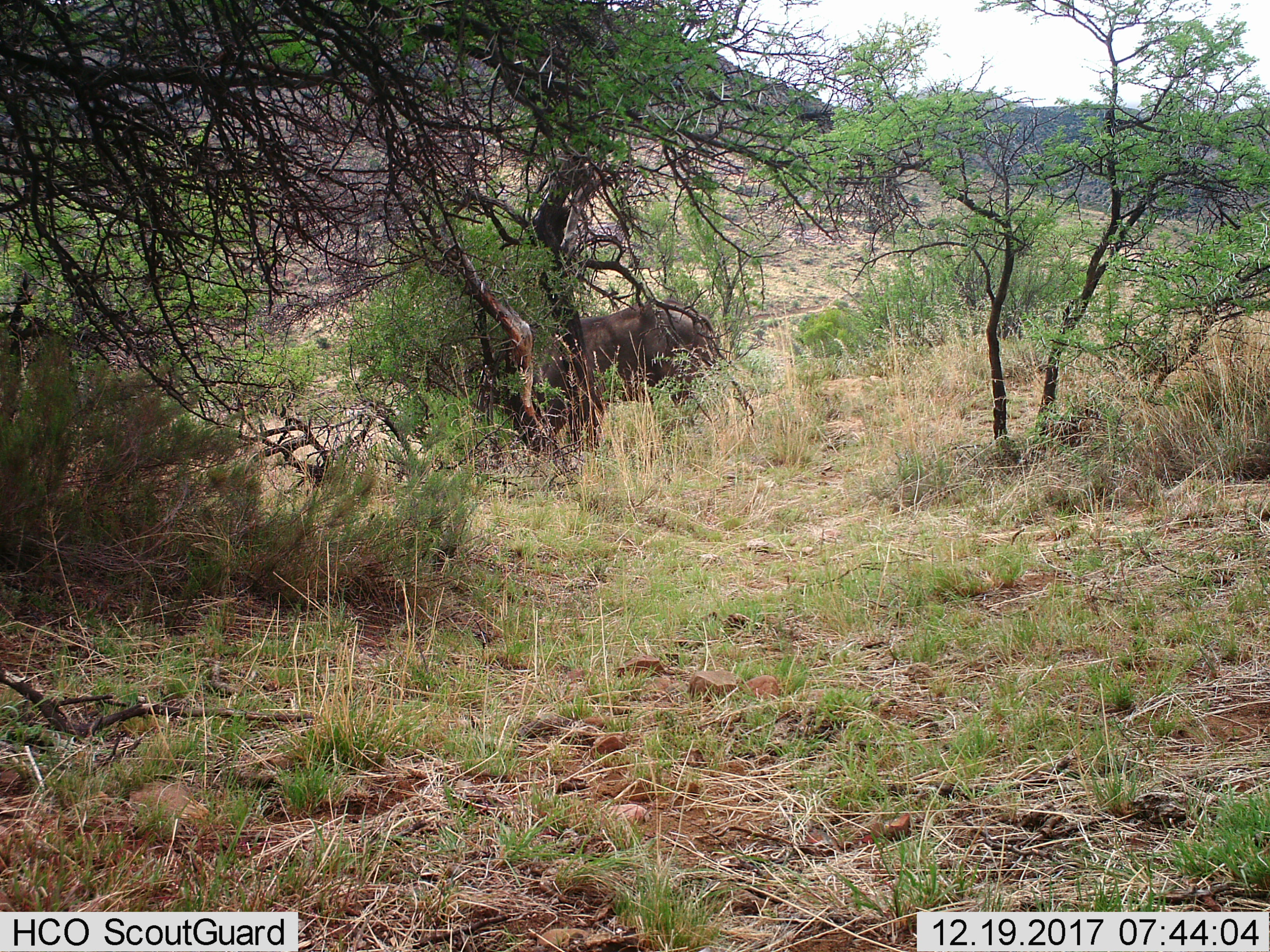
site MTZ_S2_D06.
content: unidentified animal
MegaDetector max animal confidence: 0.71